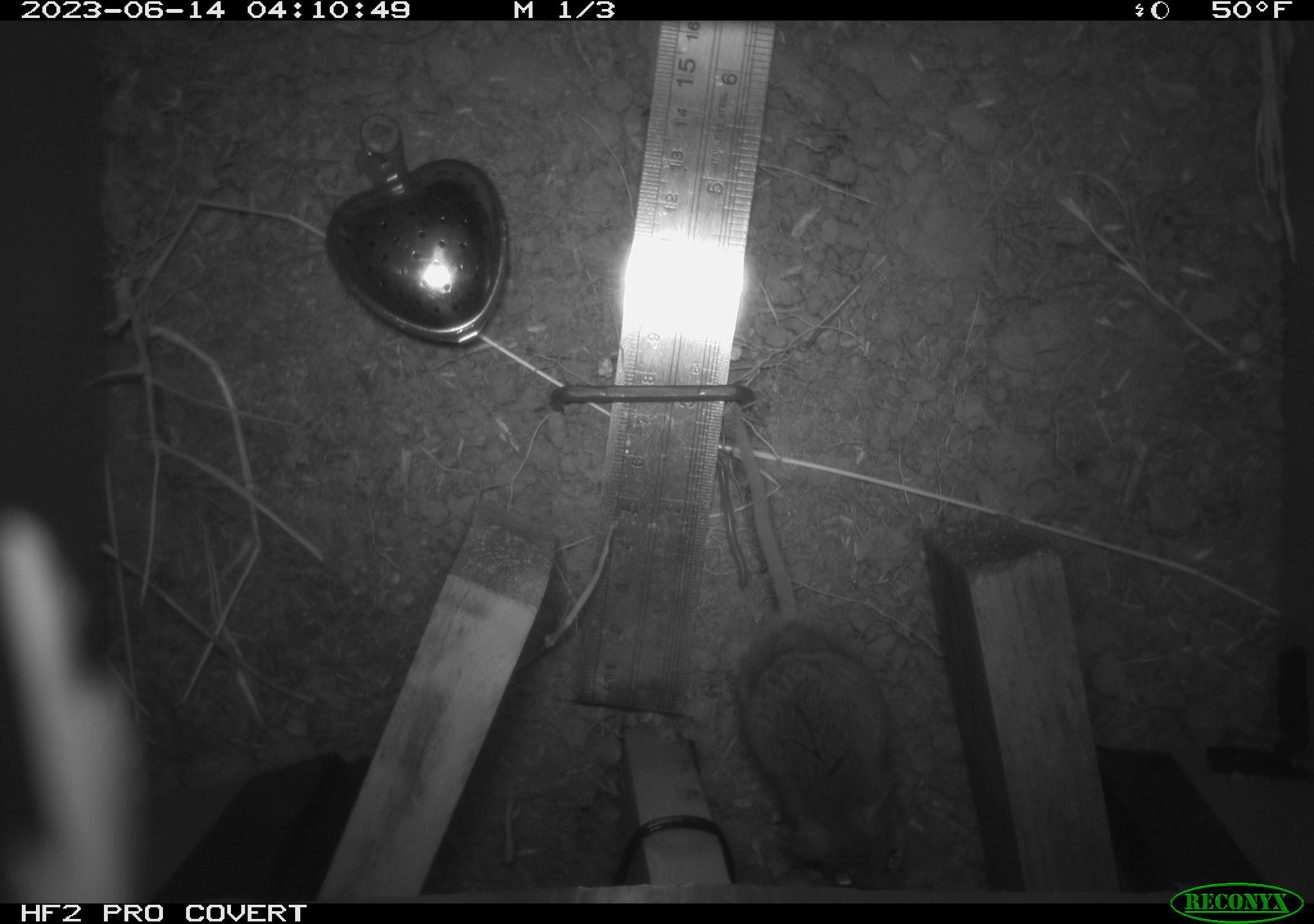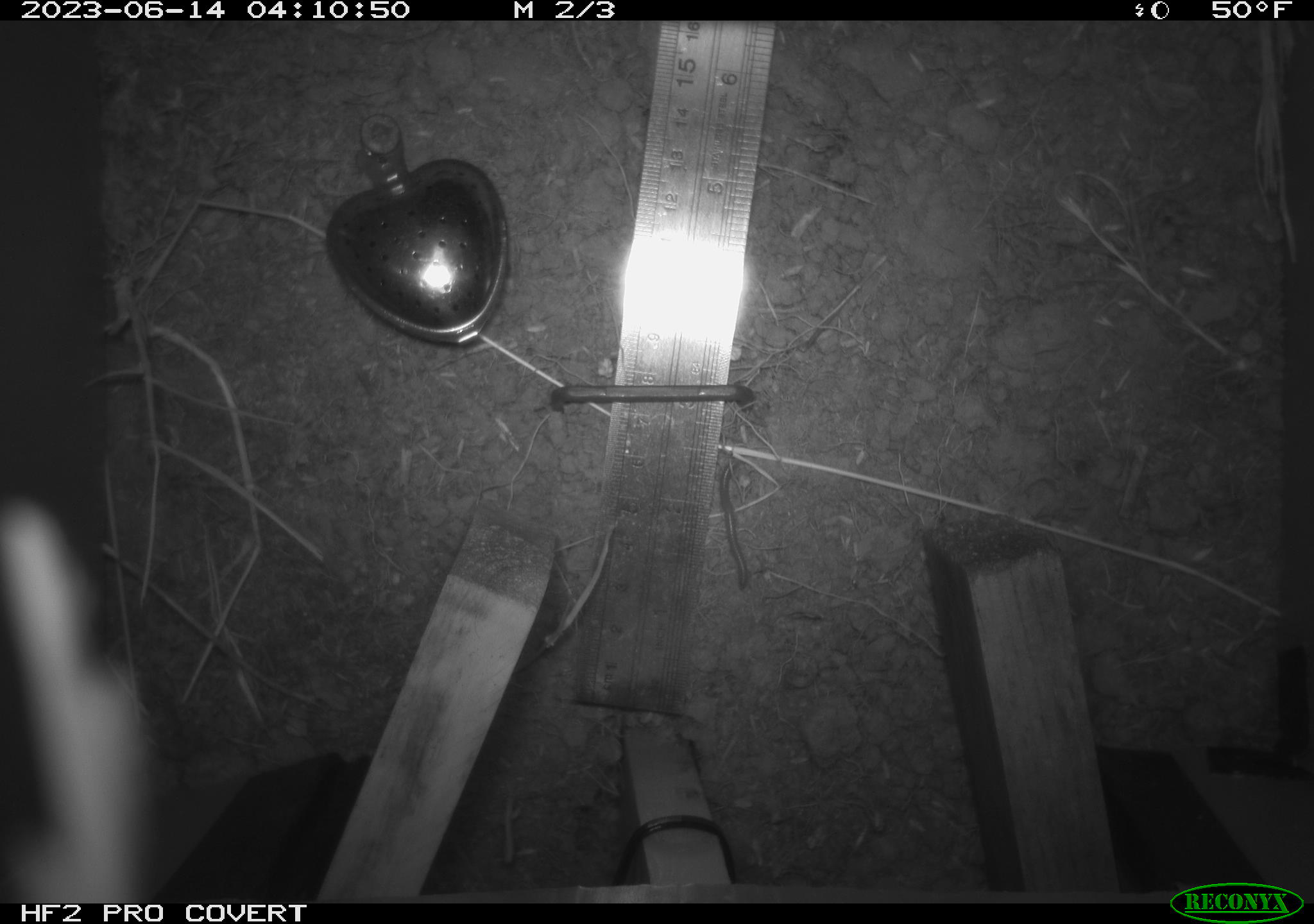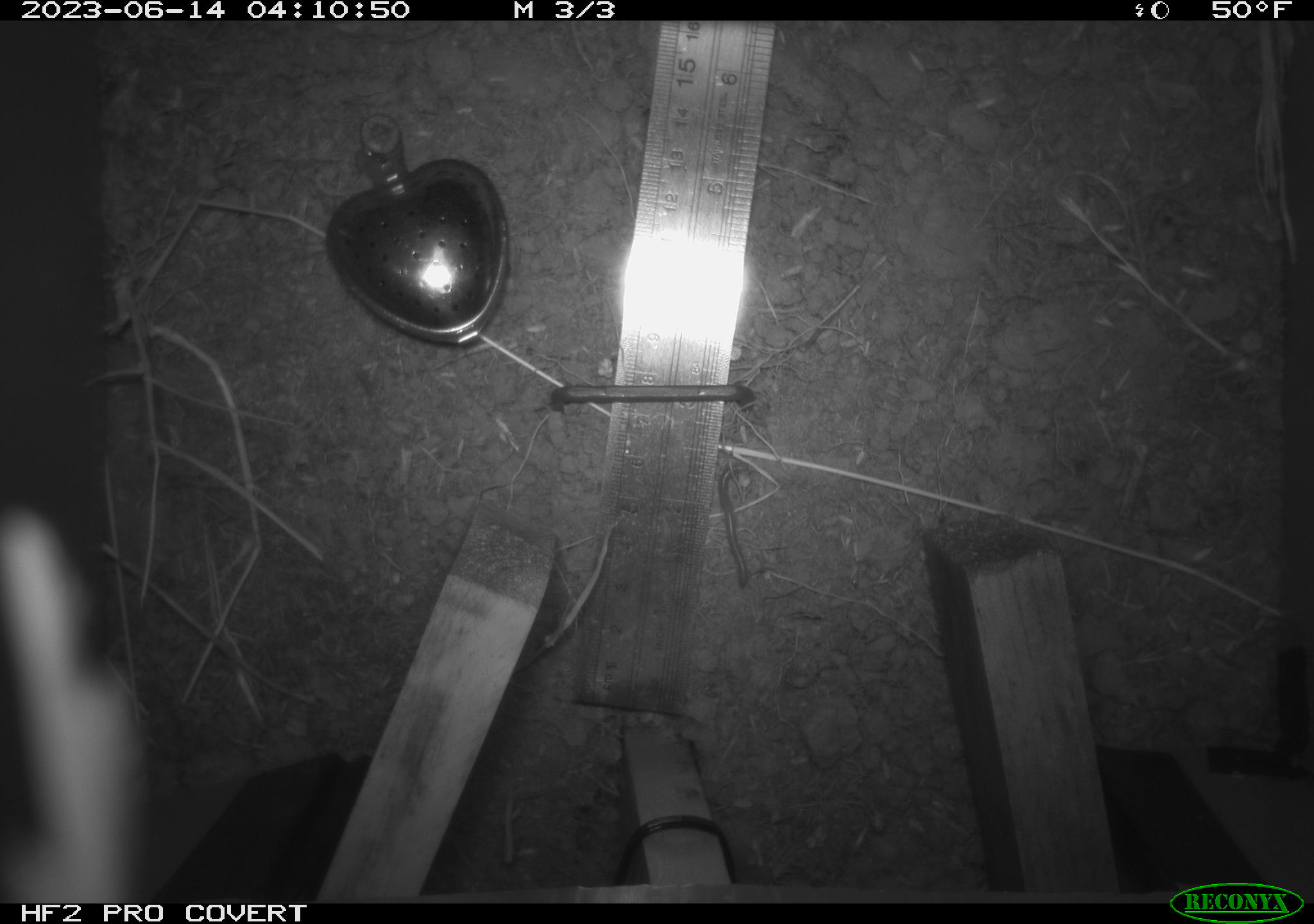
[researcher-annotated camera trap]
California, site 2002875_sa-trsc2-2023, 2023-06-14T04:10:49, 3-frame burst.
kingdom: Animalia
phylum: Chordata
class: Mammalia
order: Rodentia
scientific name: Rodentia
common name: mouse species